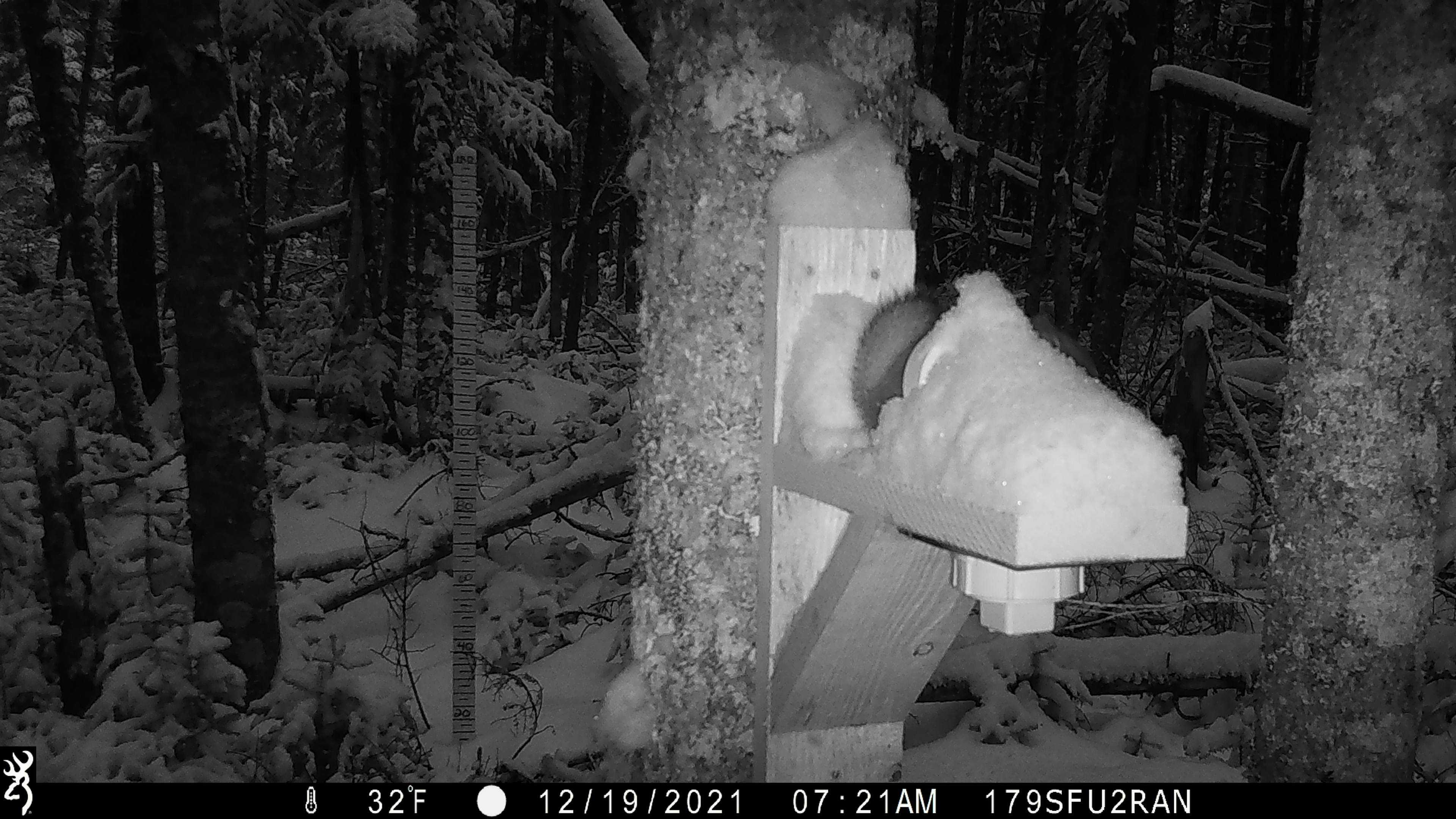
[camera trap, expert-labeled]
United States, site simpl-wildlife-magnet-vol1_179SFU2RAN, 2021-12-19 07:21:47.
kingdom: Animalia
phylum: Chordata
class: Mammalia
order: Rodentia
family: Sciuridae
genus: Tamiasciurus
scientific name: Tamiasciurus hudsonicus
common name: red squirrel